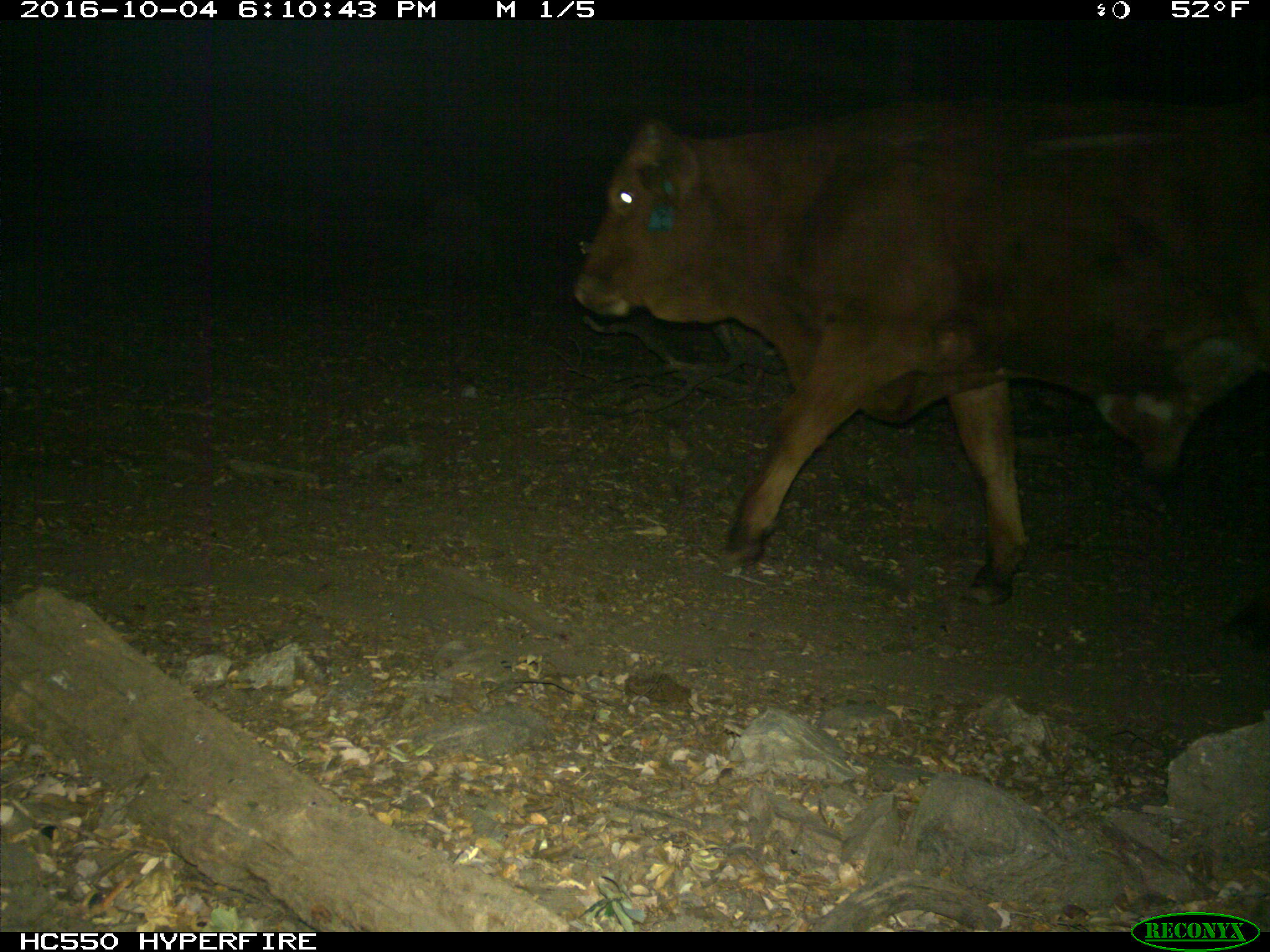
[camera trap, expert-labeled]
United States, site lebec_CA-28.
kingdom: Animalia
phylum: Chordata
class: Mammalia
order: Artiodactyla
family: Bovidae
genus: Bos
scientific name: Bos taurus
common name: domestic cow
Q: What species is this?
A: Bos taurus (domestic cow).